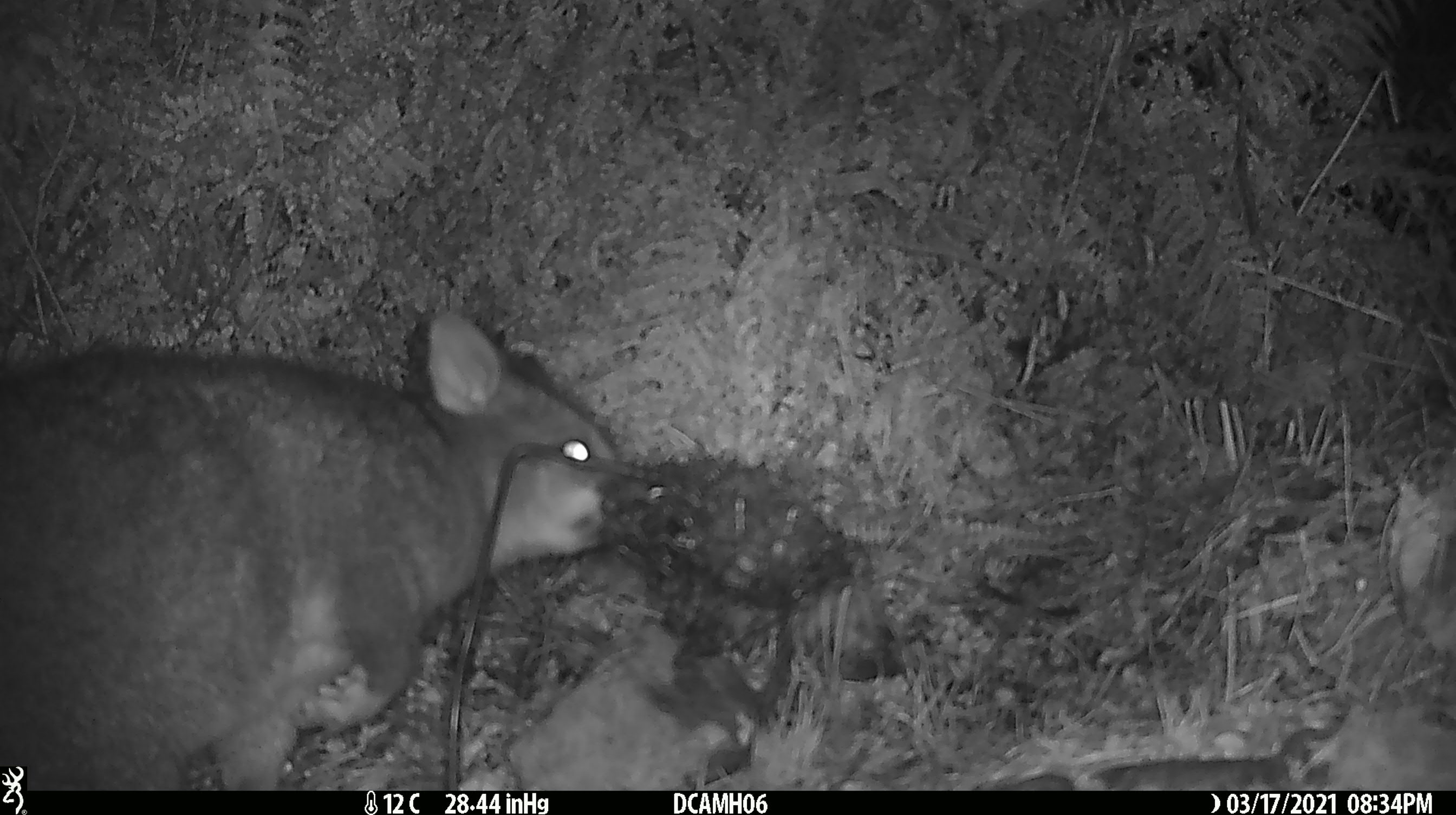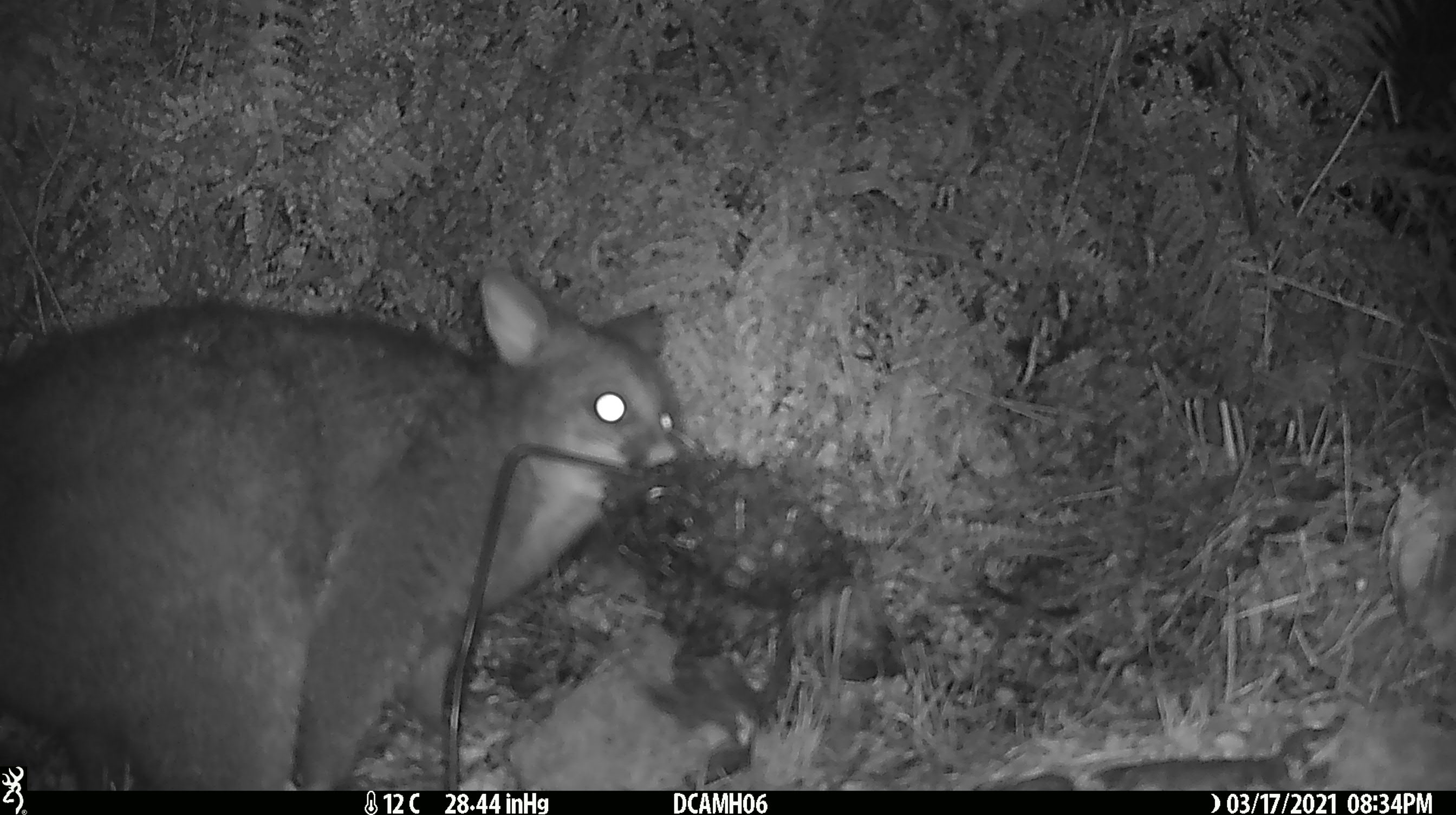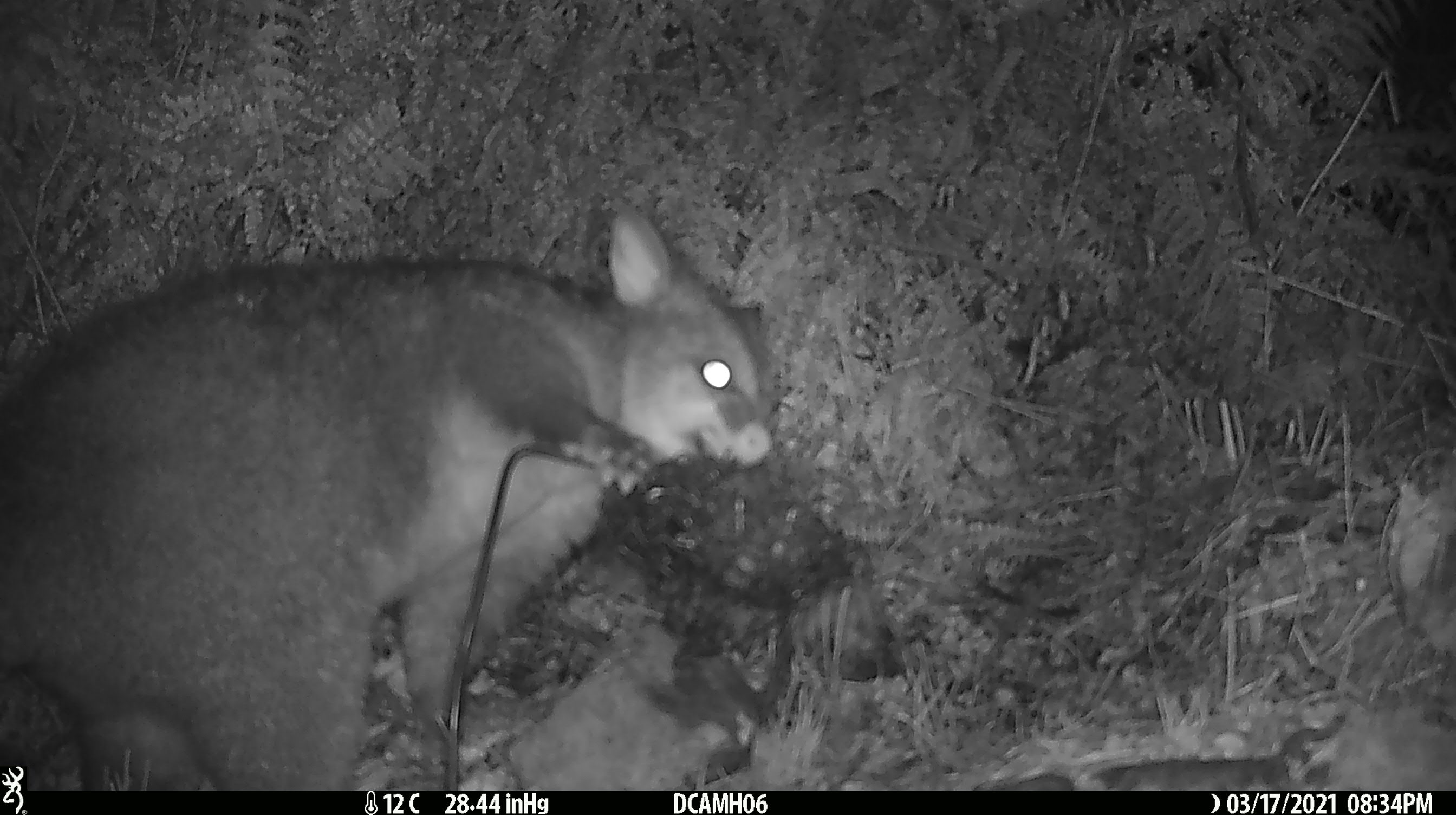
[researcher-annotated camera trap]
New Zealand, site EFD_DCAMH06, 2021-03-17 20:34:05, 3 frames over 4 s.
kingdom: Animalia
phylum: Chordata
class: Mammalia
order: Diprotodontia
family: Phalangeridae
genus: Trichosurus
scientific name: Trichosurus vulpecula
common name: common brushtail possum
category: possum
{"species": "possum (common brushtail possum) (Trichosurus vulpecula)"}